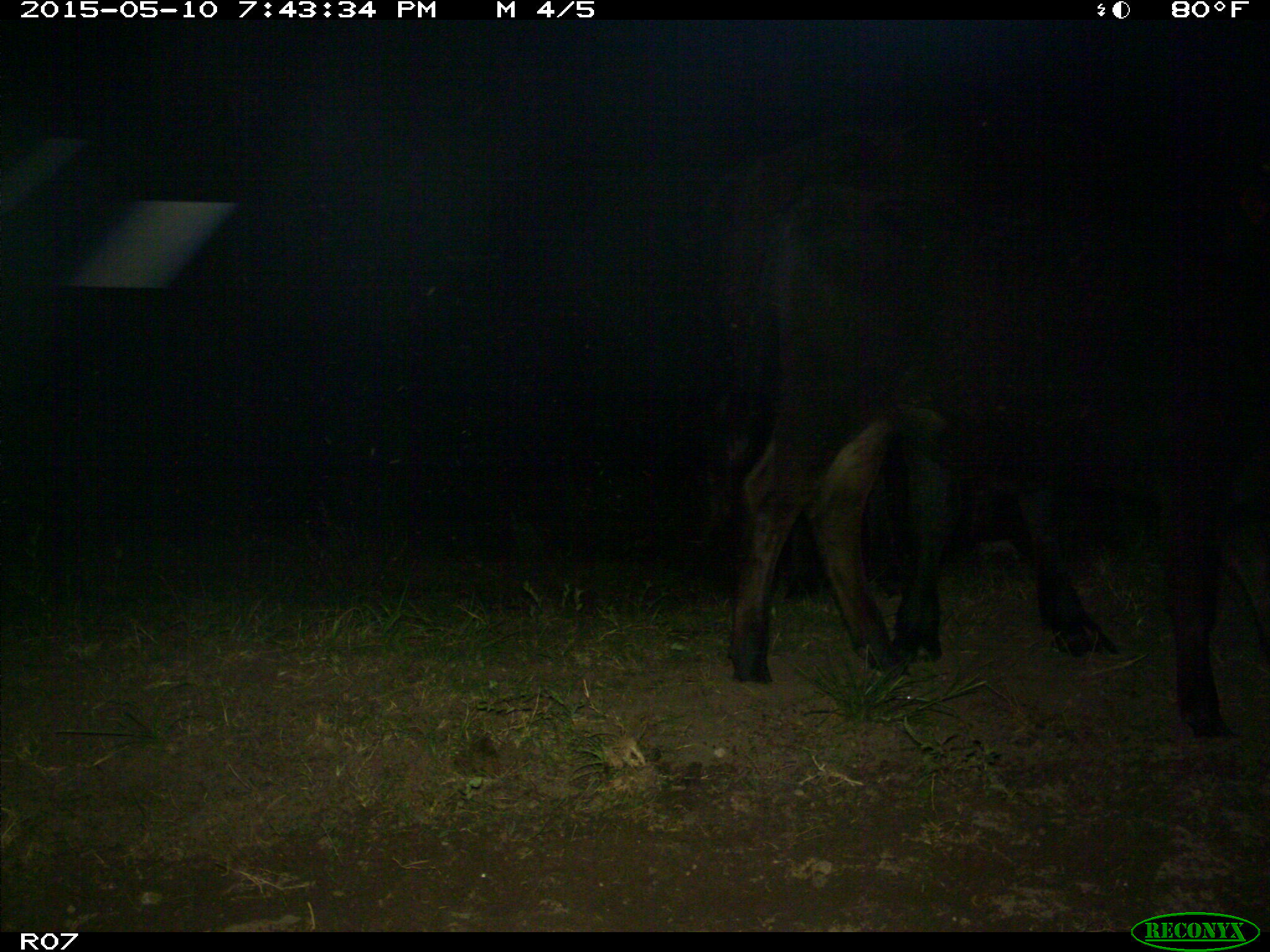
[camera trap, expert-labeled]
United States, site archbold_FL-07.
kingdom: Animalia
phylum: Chordata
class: Mammalia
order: Artiodactyla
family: Bovidae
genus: Bos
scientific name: Bos taurus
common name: domestic cow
Bos taurus (domestic cow).